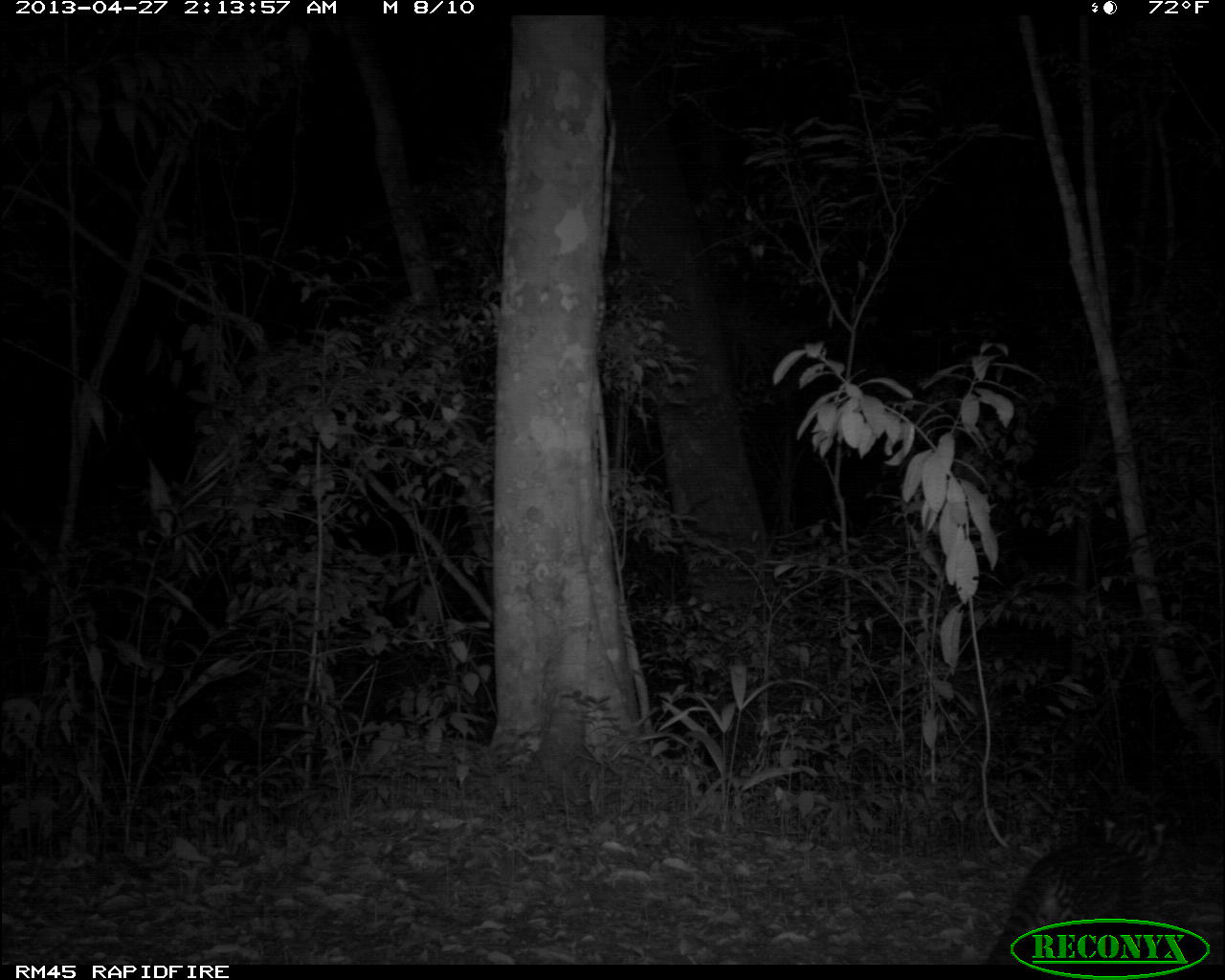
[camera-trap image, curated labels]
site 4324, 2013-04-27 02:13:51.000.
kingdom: Animalia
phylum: Chordata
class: Mammalia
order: Carnivora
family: Felidae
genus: Leopardus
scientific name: Leopardus pardalis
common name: ocelot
Leopardus pardalis (ocelot), count 1.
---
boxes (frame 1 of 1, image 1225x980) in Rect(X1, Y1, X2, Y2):
leopardus pardalis: Rect(990, 833, 1147, 964)